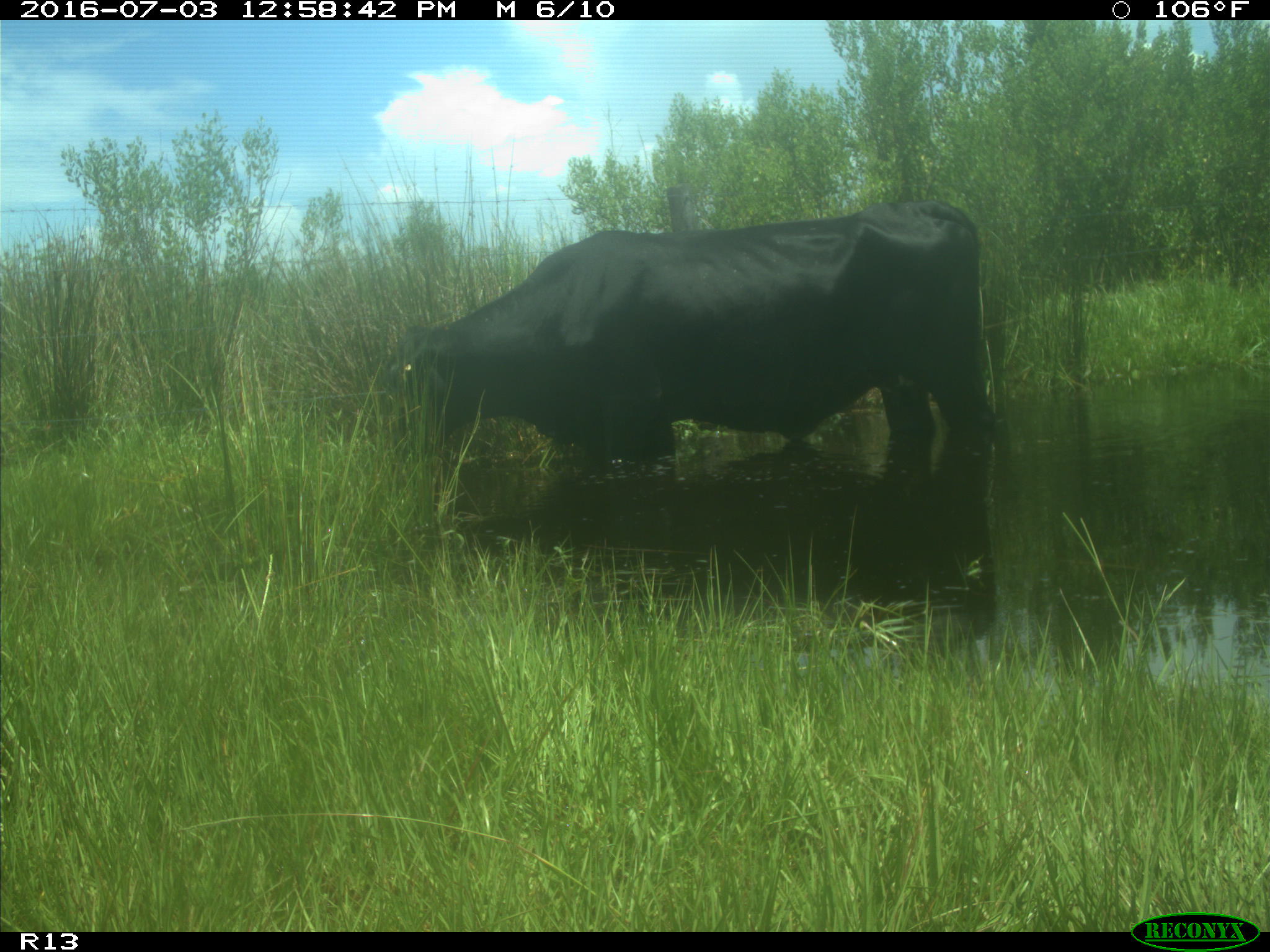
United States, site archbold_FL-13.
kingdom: Animalia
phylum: Chordata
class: Mammalia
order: Artiodactyla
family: Bovidae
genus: Bos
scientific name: Bos taurus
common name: domestic cow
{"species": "Bos taurus (domestic cow)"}